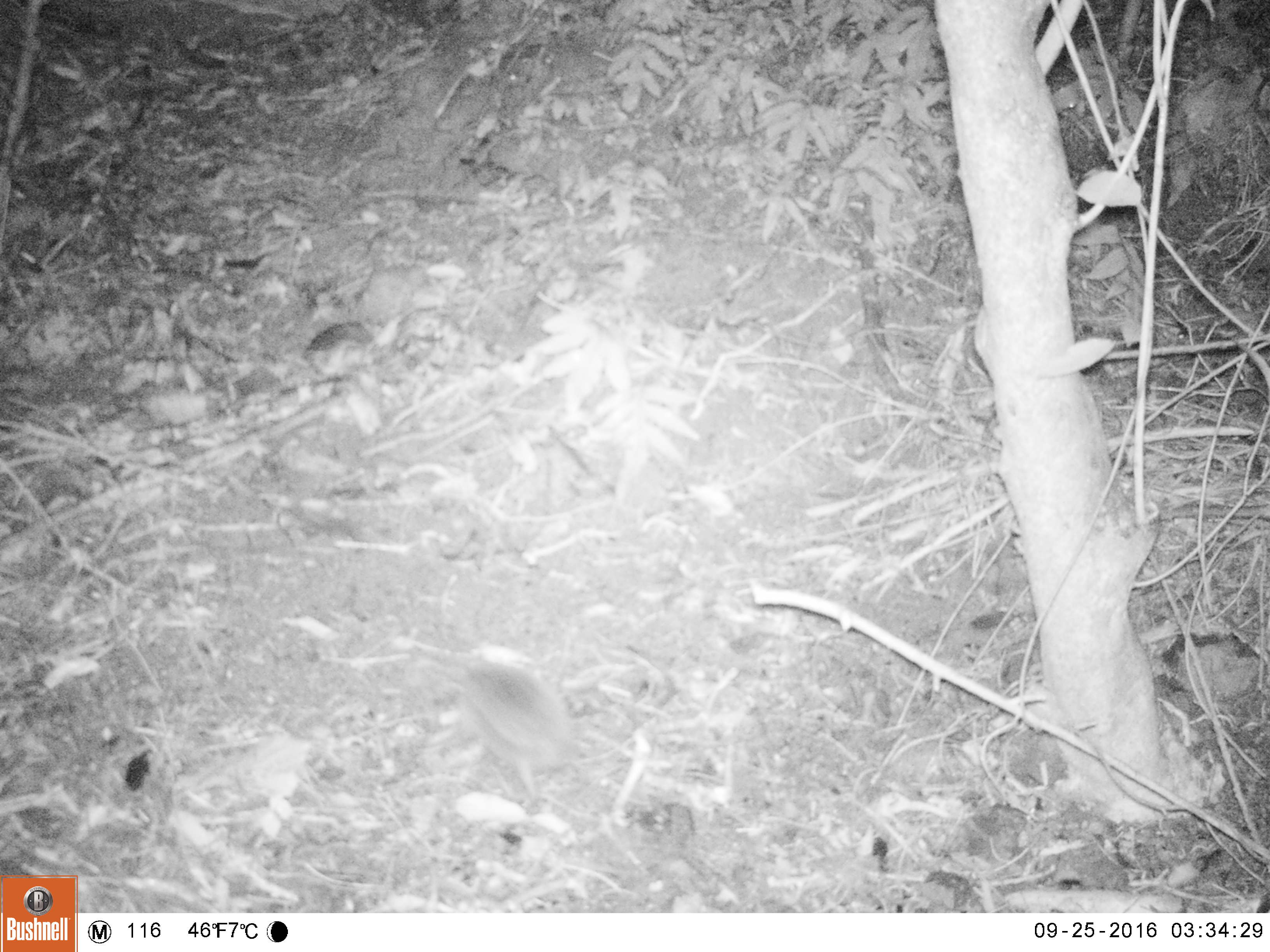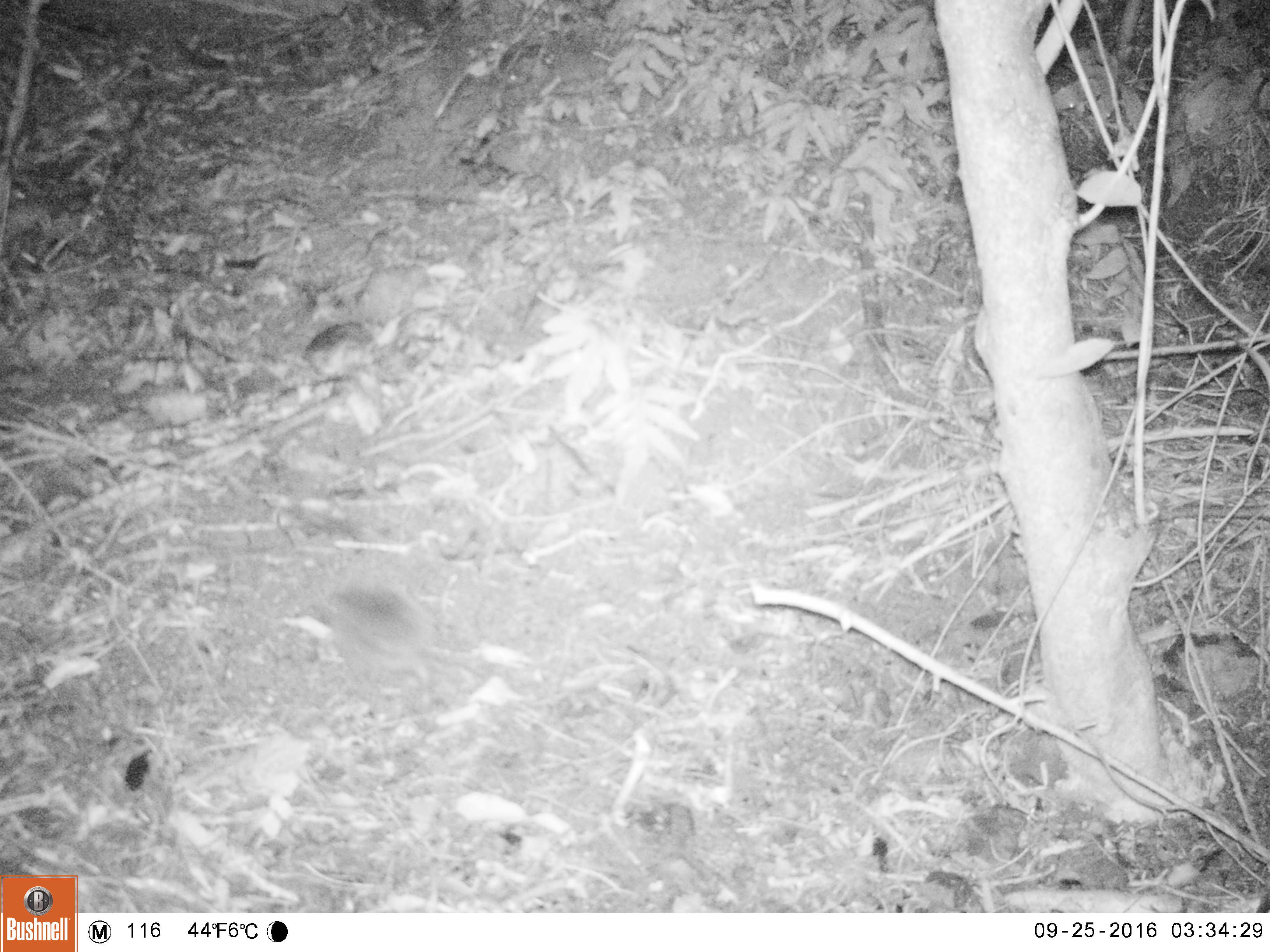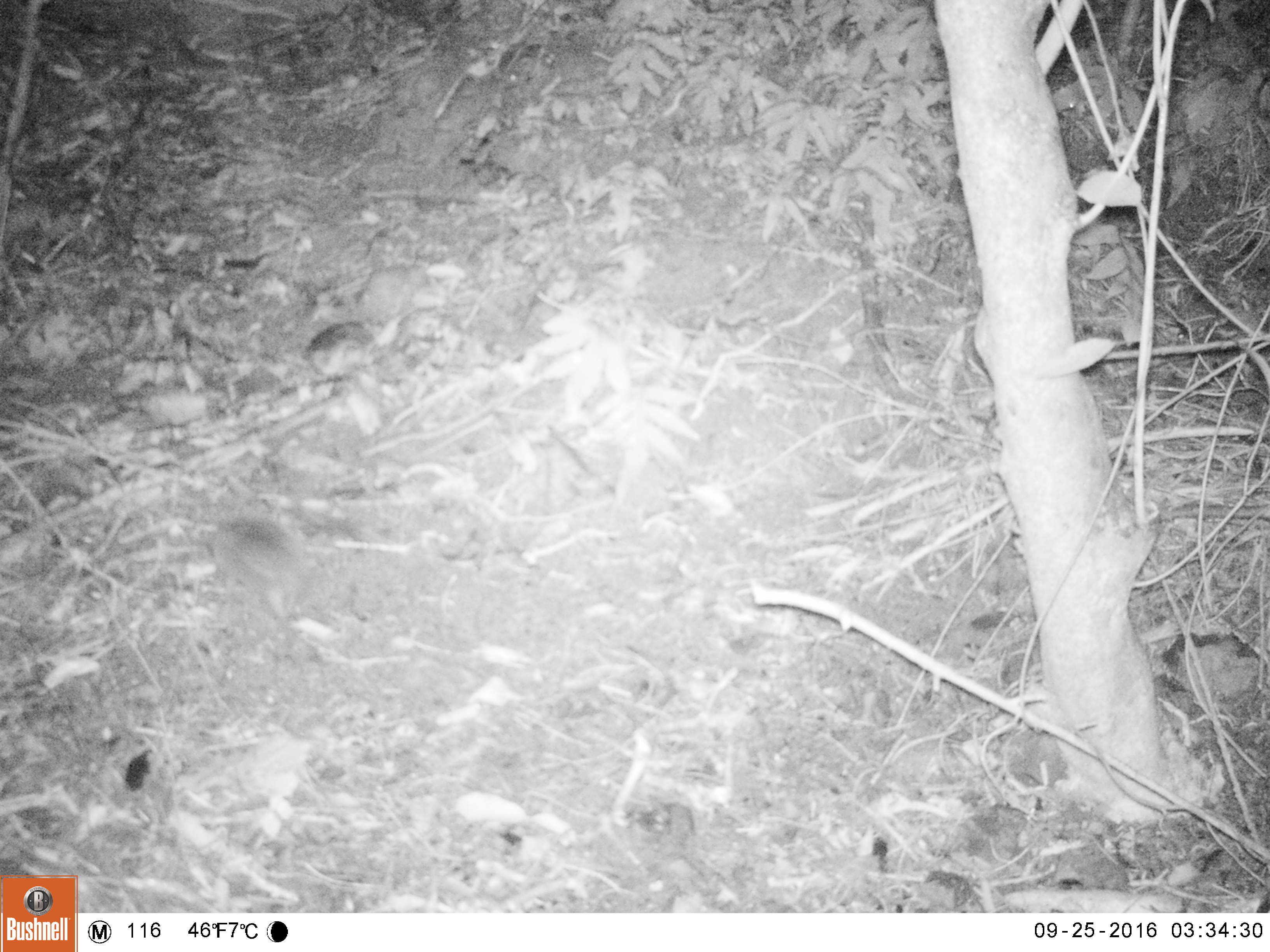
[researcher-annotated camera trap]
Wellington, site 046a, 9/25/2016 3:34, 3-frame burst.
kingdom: Animalia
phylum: Chordata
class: Mammalia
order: Eulipotyphla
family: Erinaceidae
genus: Erinaceus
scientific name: Erinaceus europaeus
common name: hedgehog